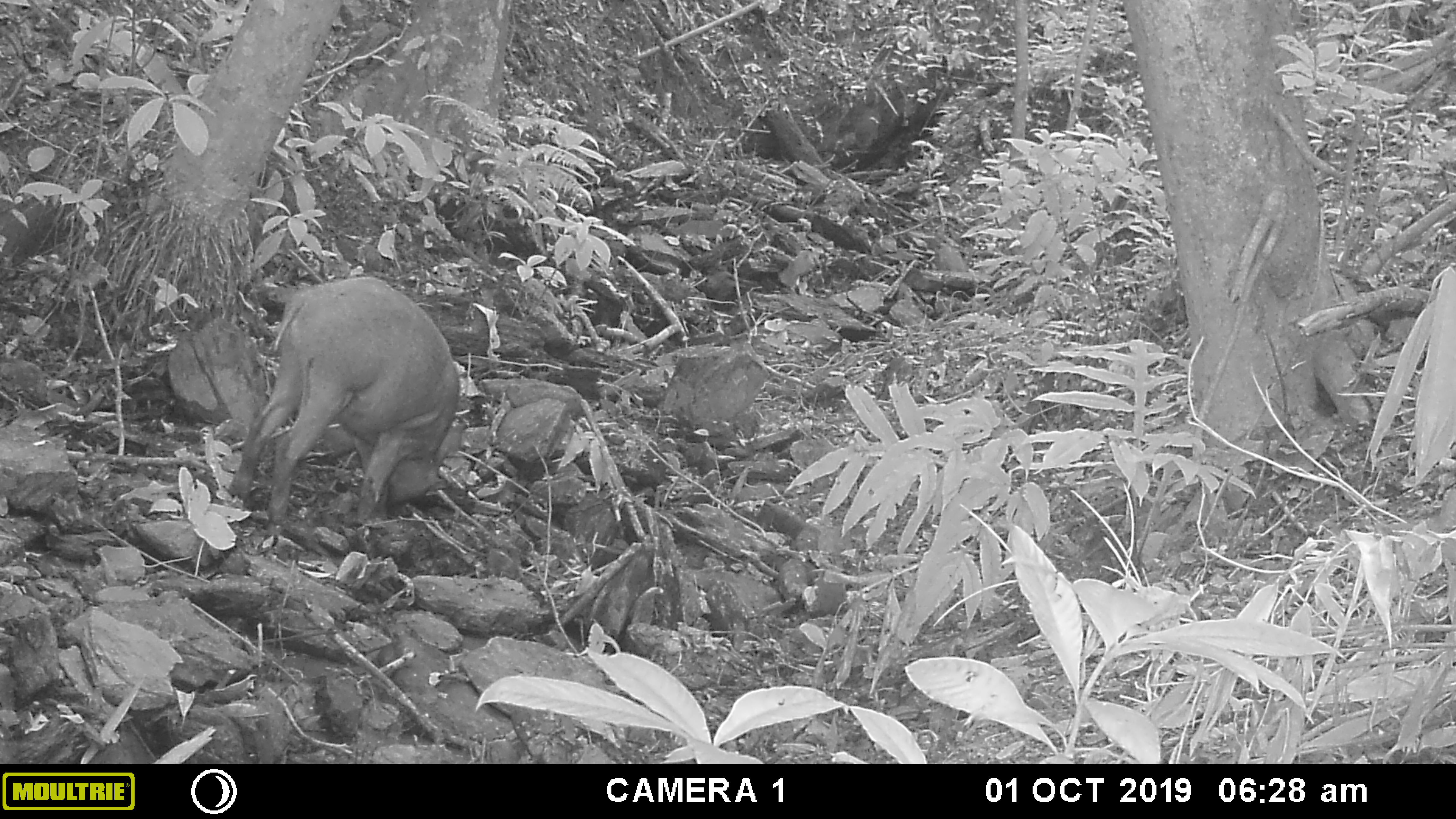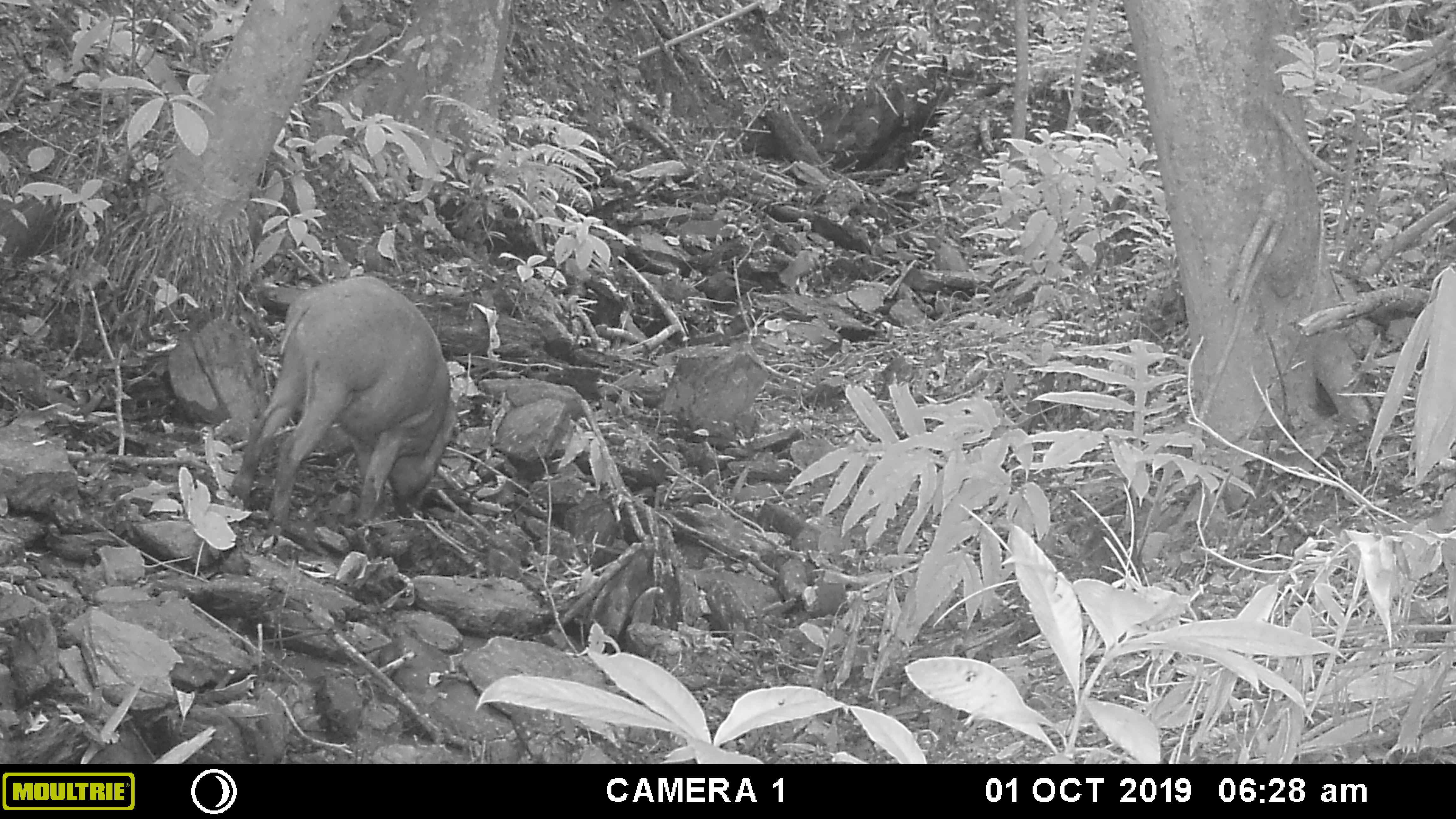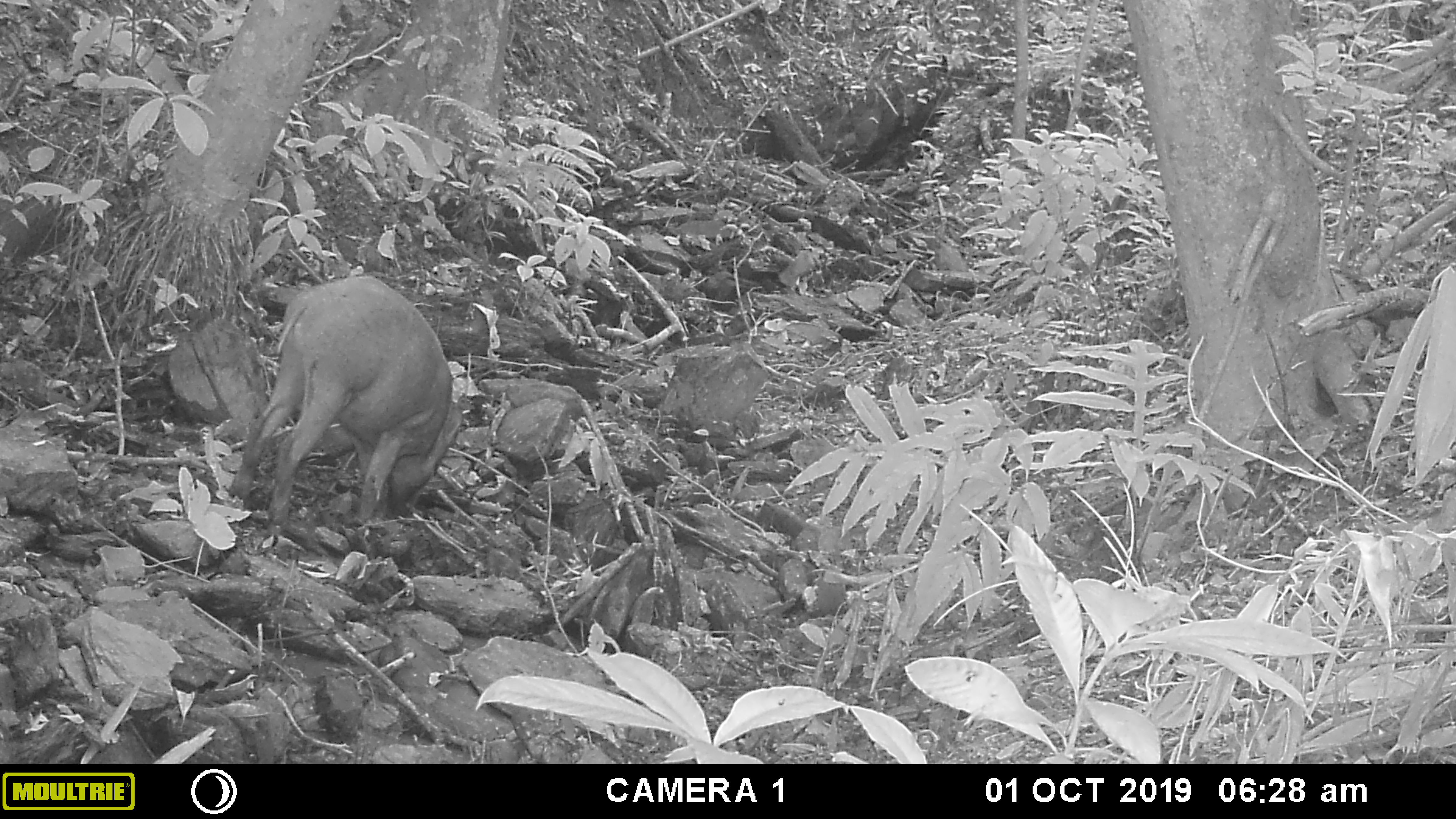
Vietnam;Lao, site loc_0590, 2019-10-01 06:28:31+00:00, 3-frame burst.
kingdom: Animalia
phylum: Chordata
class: Mammalia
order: Artiodactyla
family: Suidae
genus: Sus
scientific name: Sus scrofa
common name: eurasian wild pig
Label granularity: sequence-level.